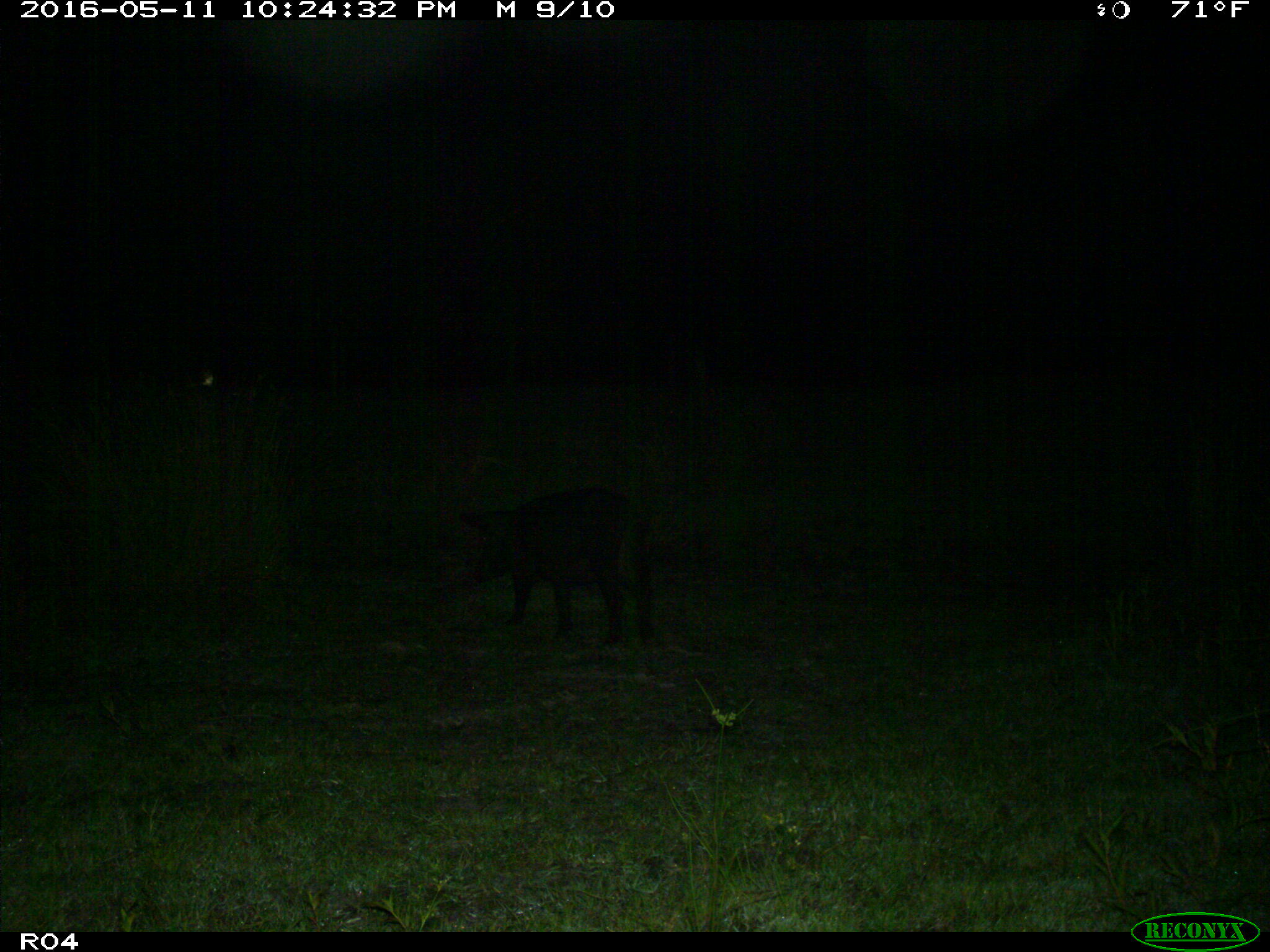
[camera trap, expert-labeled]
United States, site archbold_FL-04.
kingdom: Animalia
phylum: Chordata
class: Mammalia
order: Artiodactyla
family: Suidae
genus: Sus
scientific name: Sus scrofa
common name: wild boar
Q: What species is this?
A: Sus scrofa (wild boar).